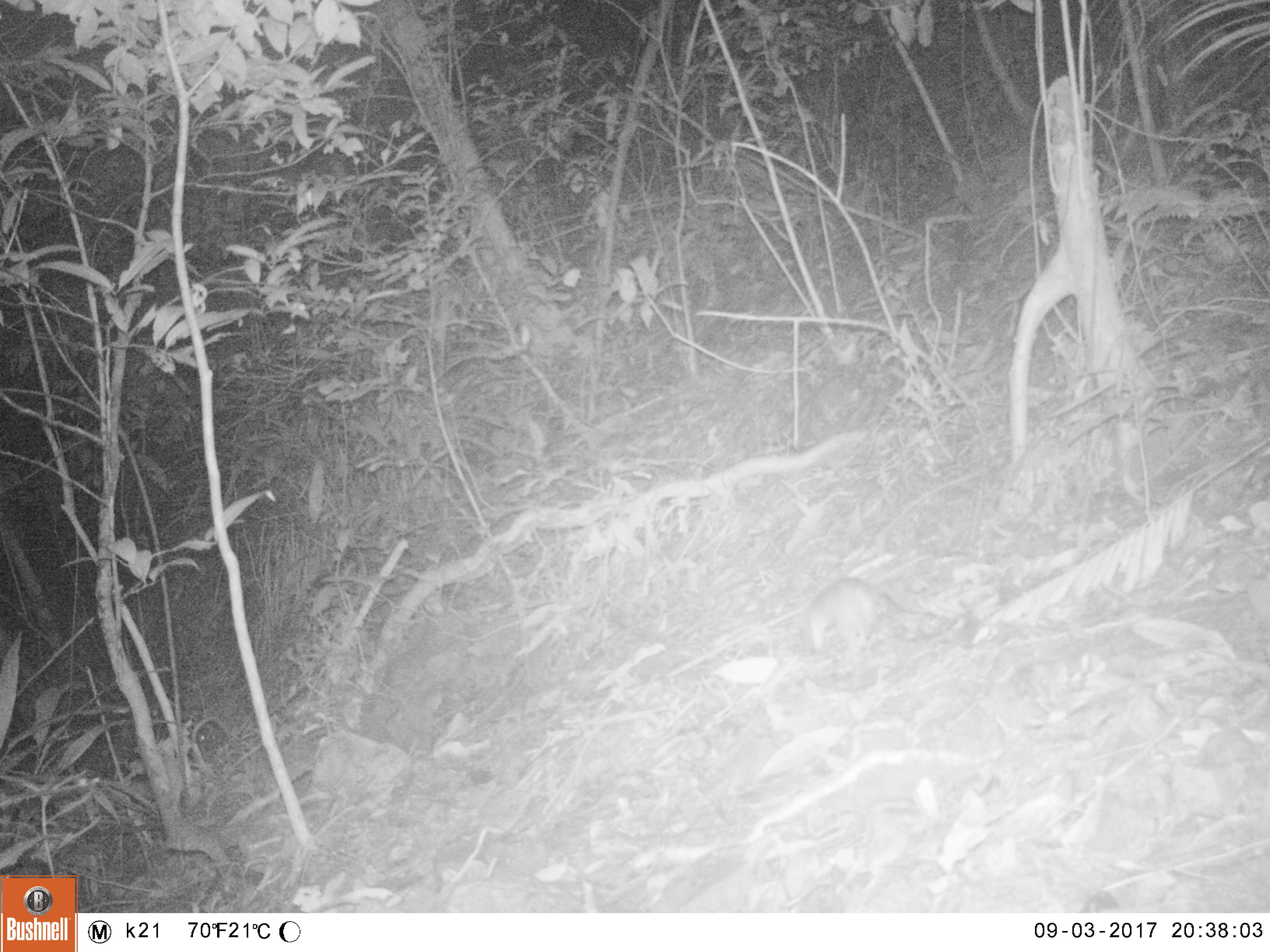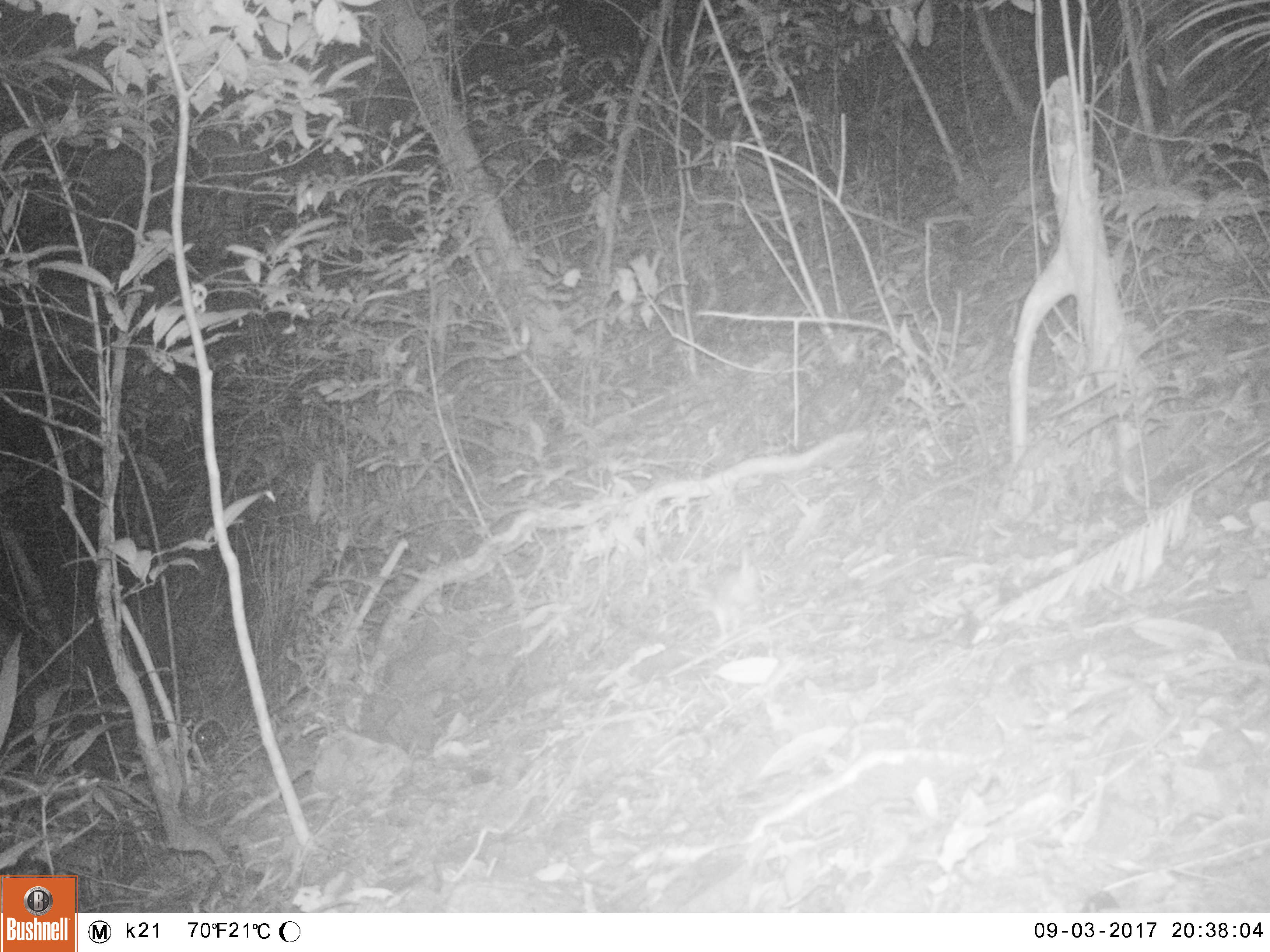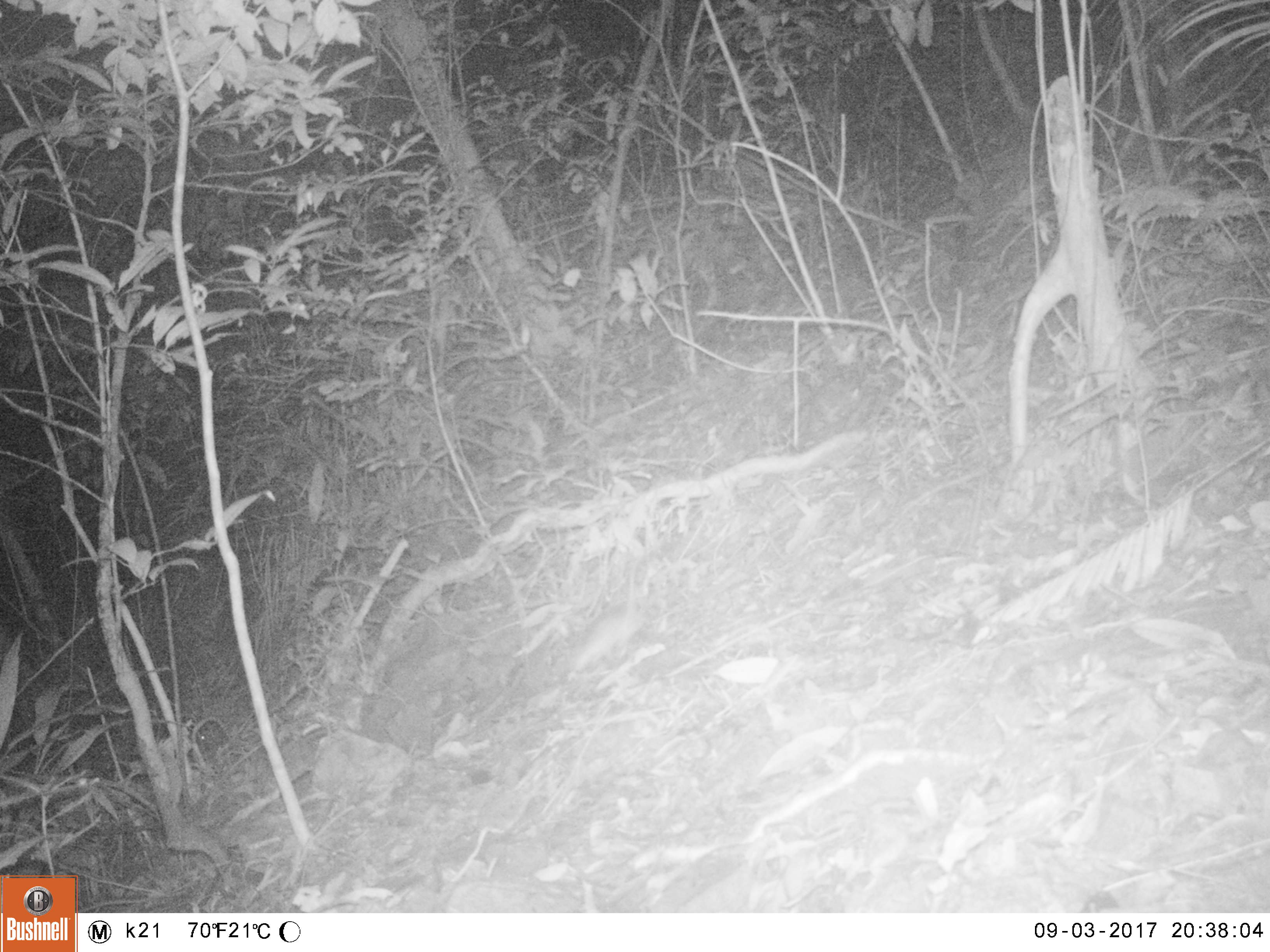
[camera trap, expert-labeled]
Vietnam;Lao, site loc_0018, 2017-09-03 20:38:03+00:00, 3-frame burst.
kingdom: Animalia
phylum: Chordata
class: Mammalia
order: Rodentia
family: Muridae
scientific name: Muridae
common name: old-world mice and rats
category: unidentified murid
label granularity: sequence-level